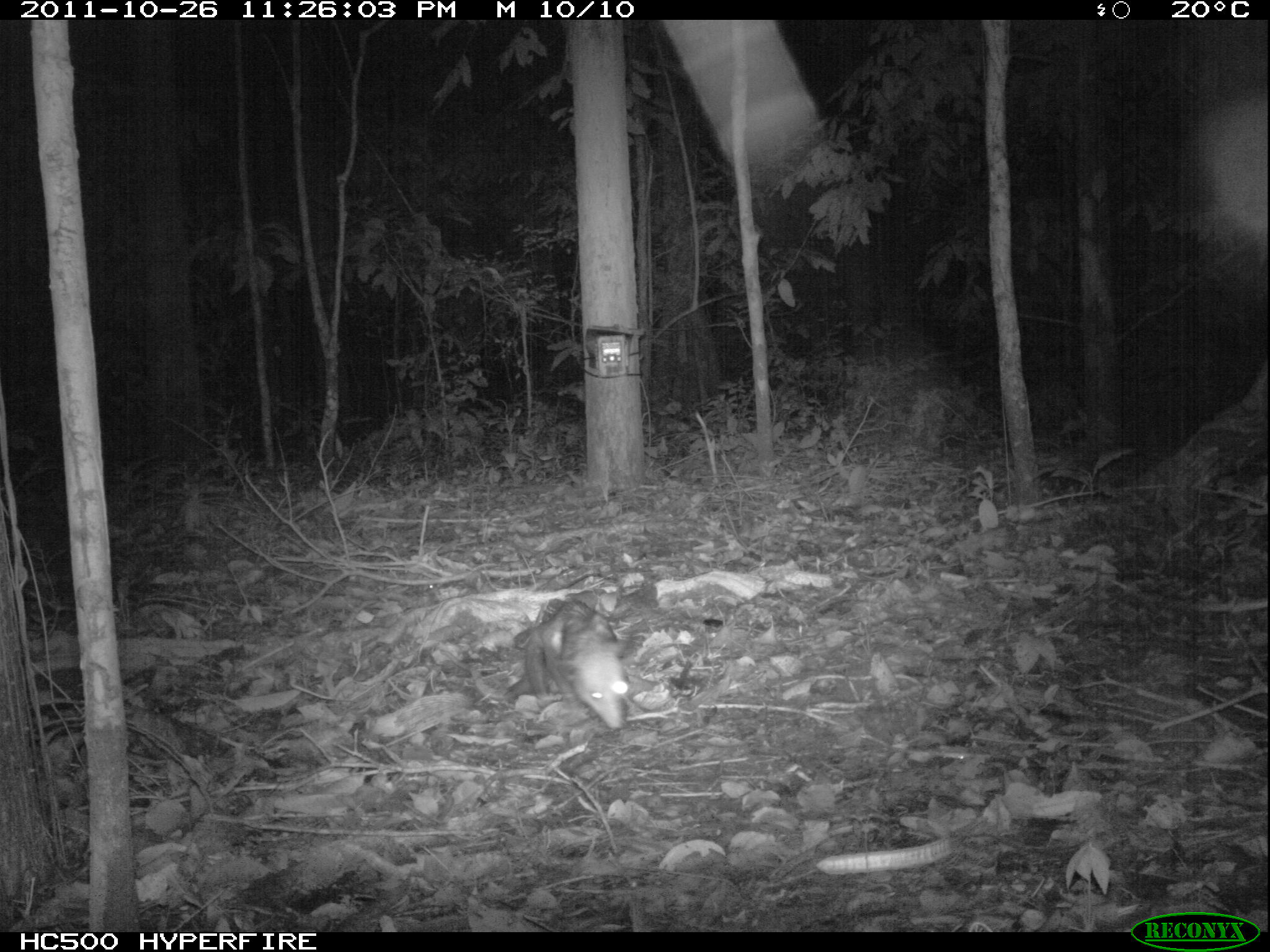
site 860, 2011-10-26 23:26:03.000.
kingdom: Animalia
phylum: Chordata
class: Mammalia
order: Didelphimorphia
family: Didelphidae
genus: Didelphis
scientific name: Didelphis marsupialis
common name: southern opossum